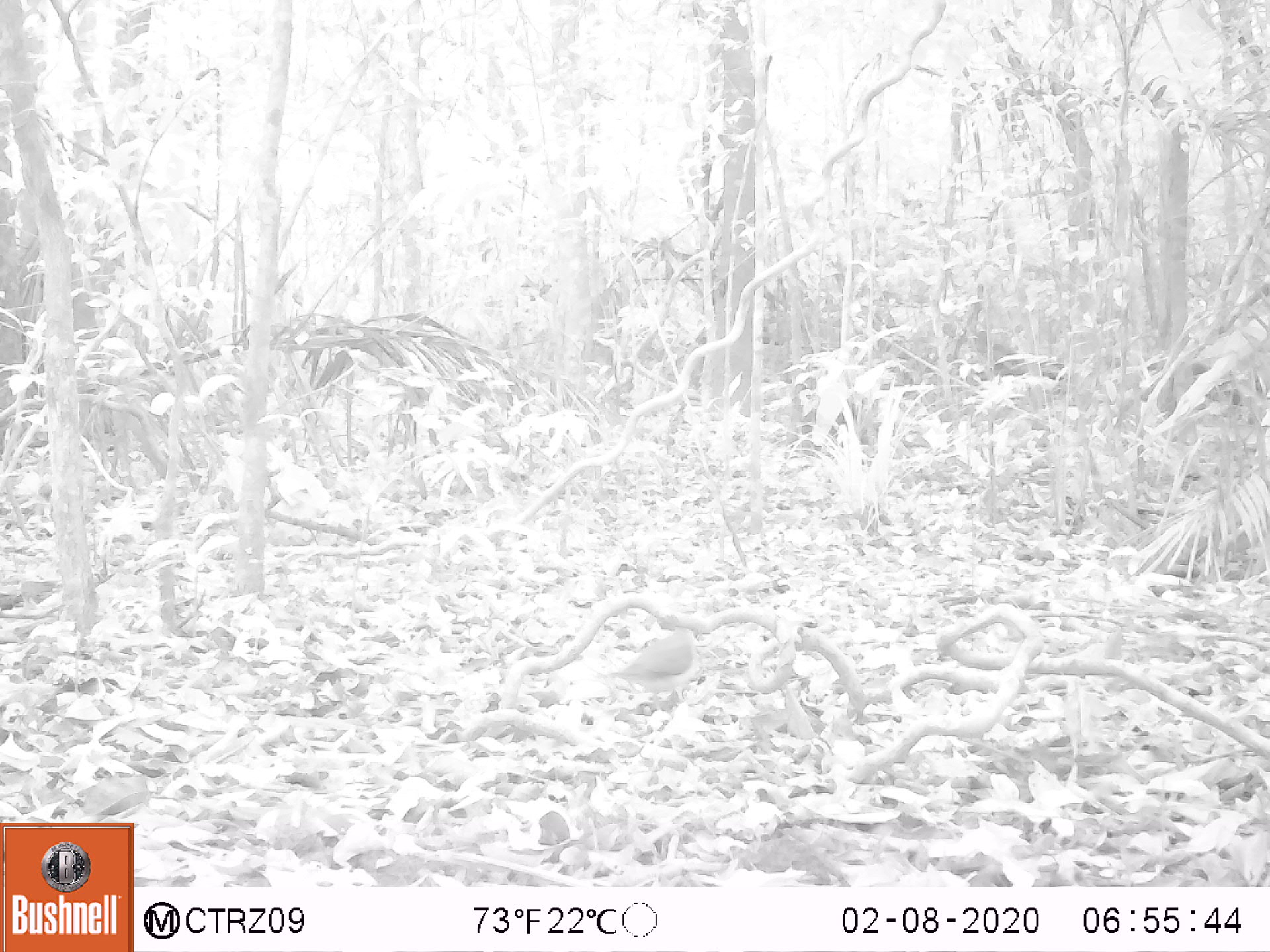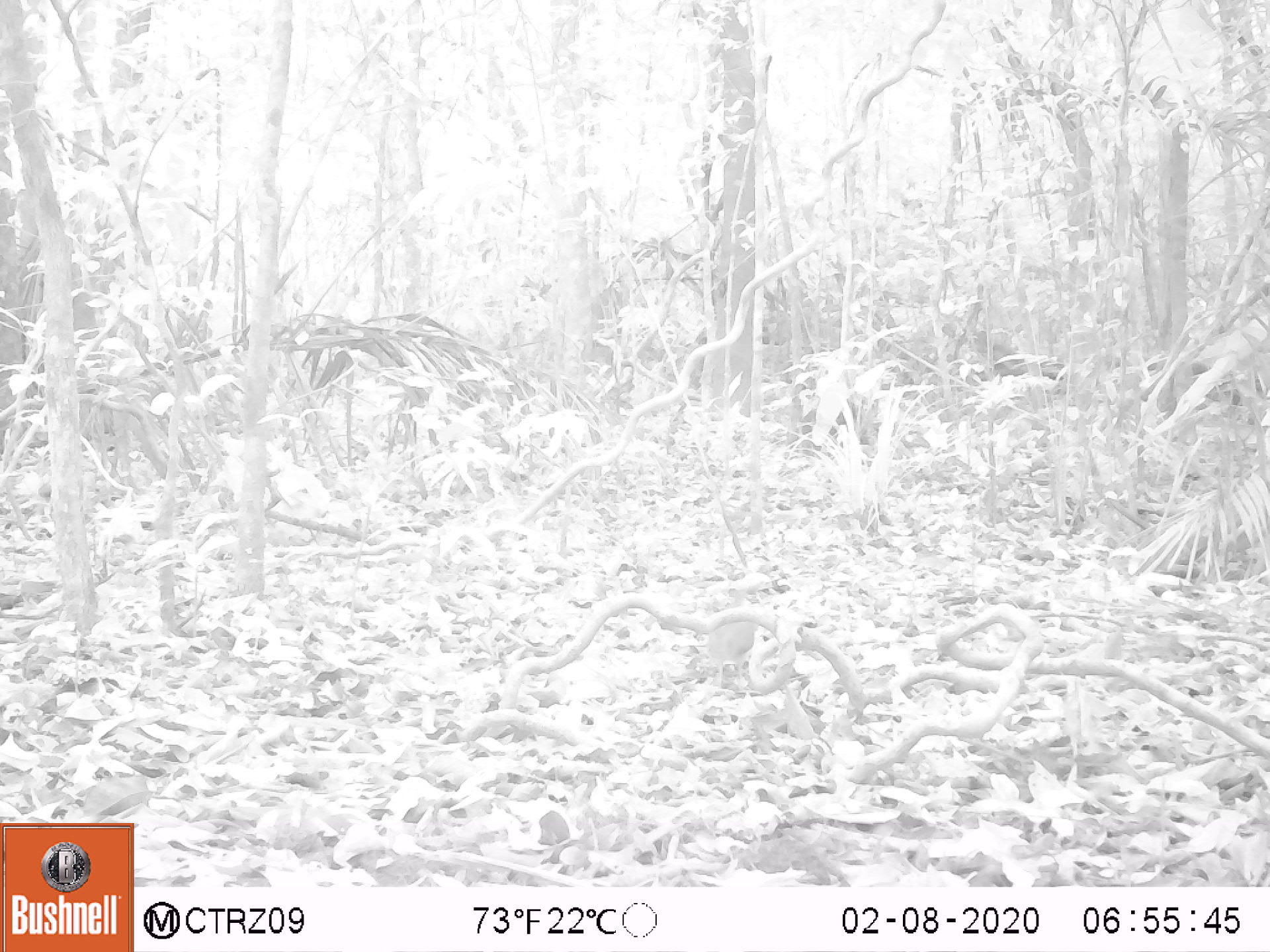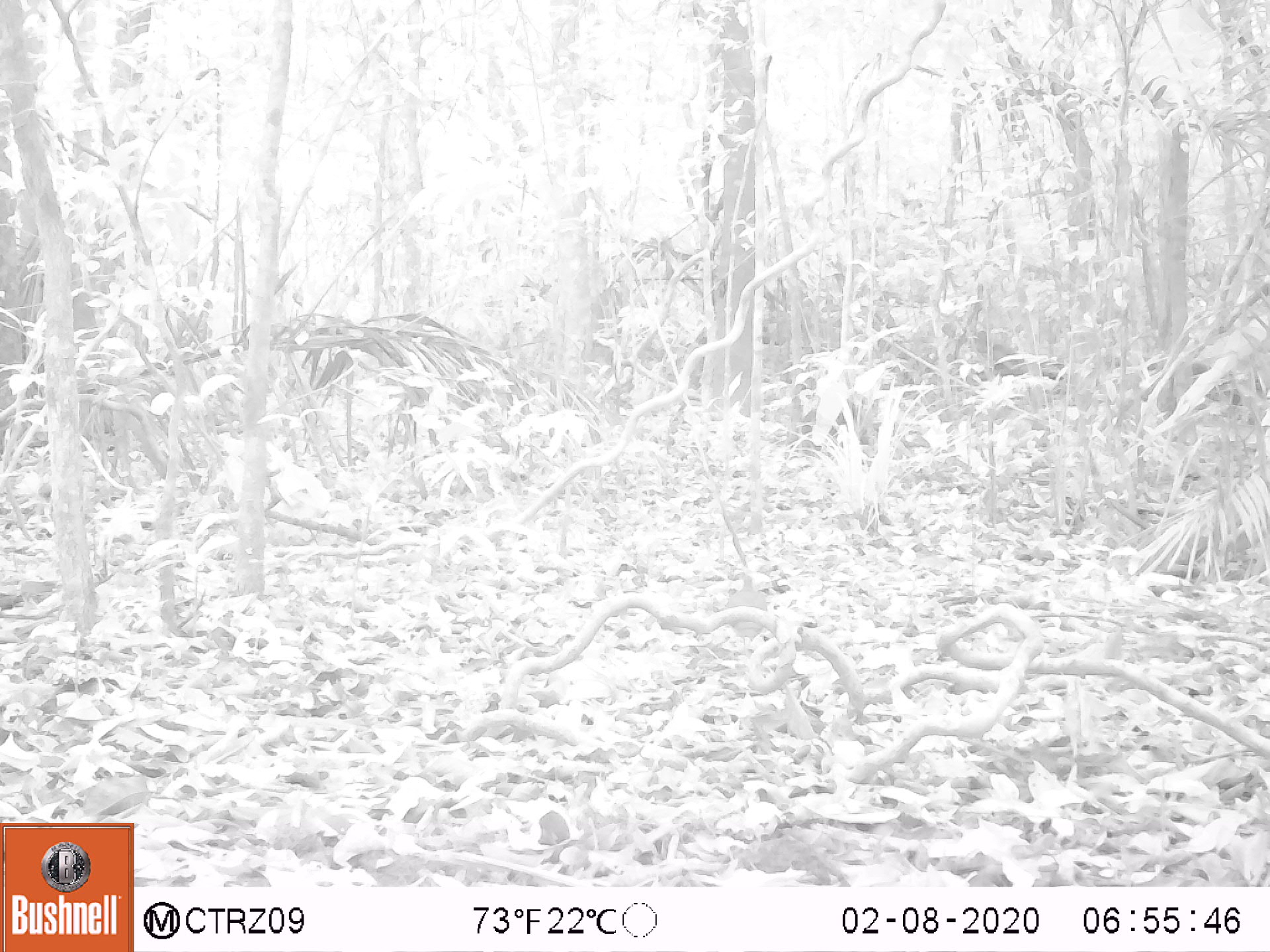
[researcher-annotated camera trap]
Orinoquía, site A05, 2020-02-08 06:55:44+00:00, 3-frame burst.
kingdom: Animalia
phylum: Chordata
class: Aves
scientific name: Aves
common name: bird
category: unknown bird